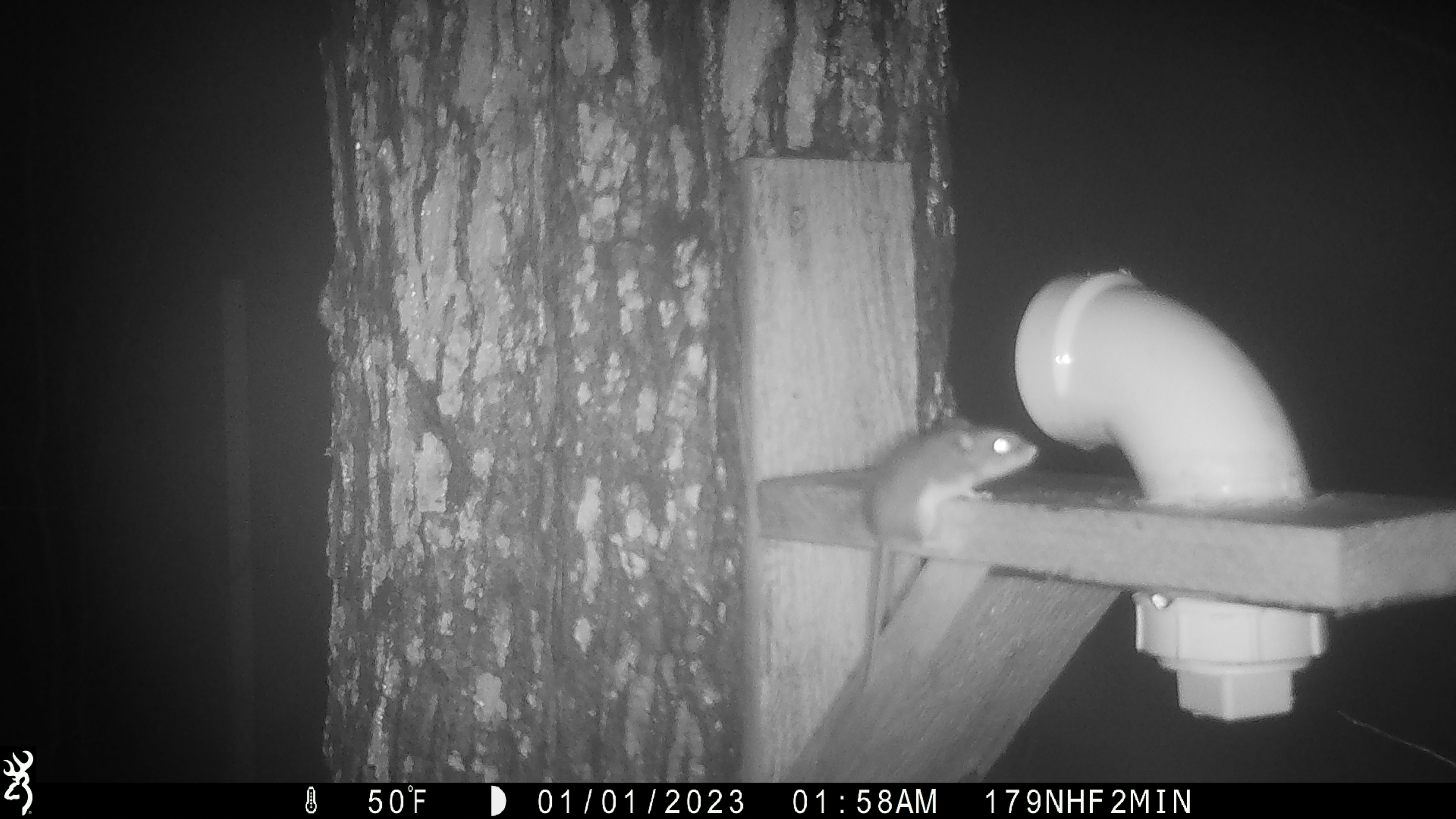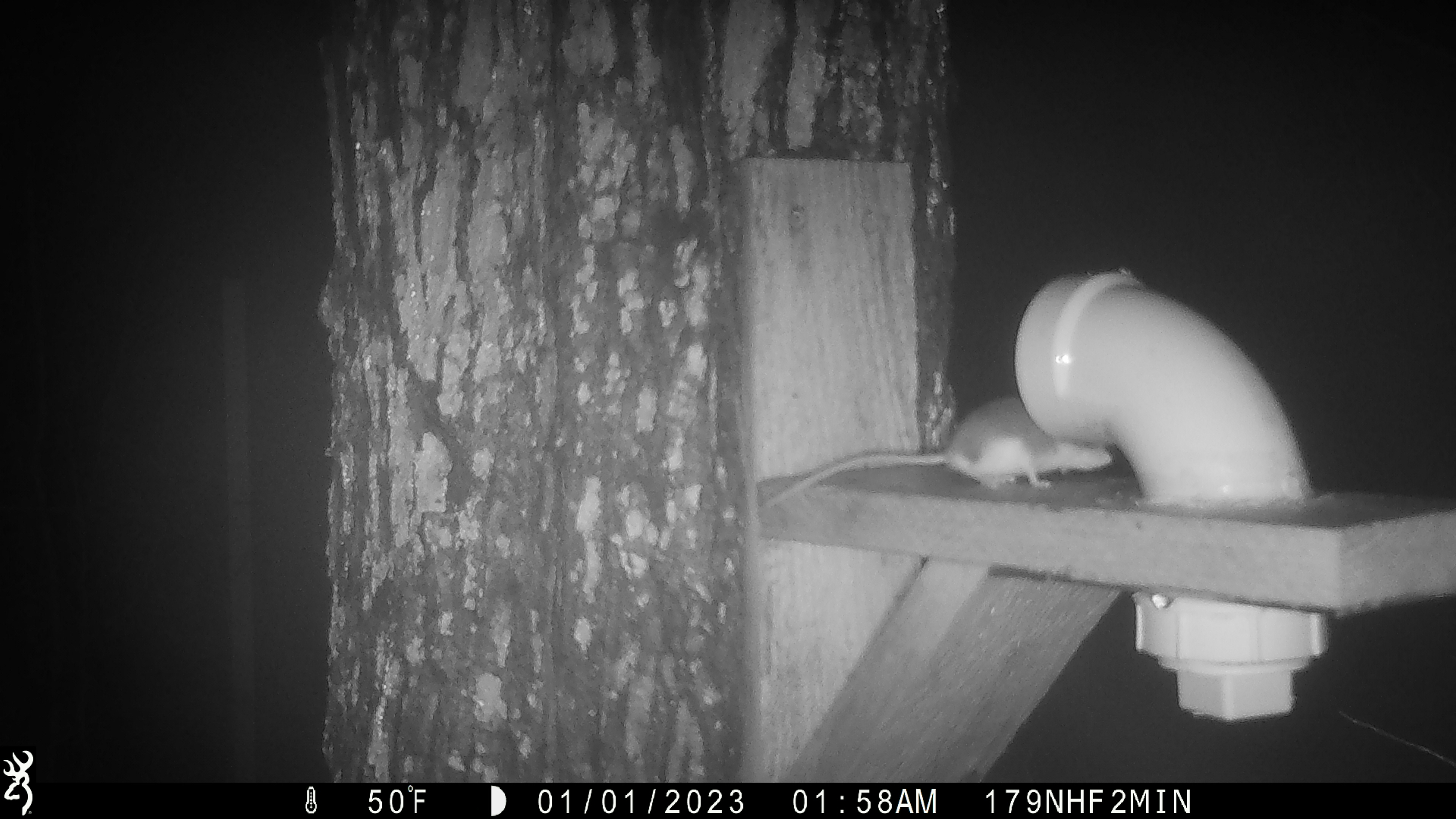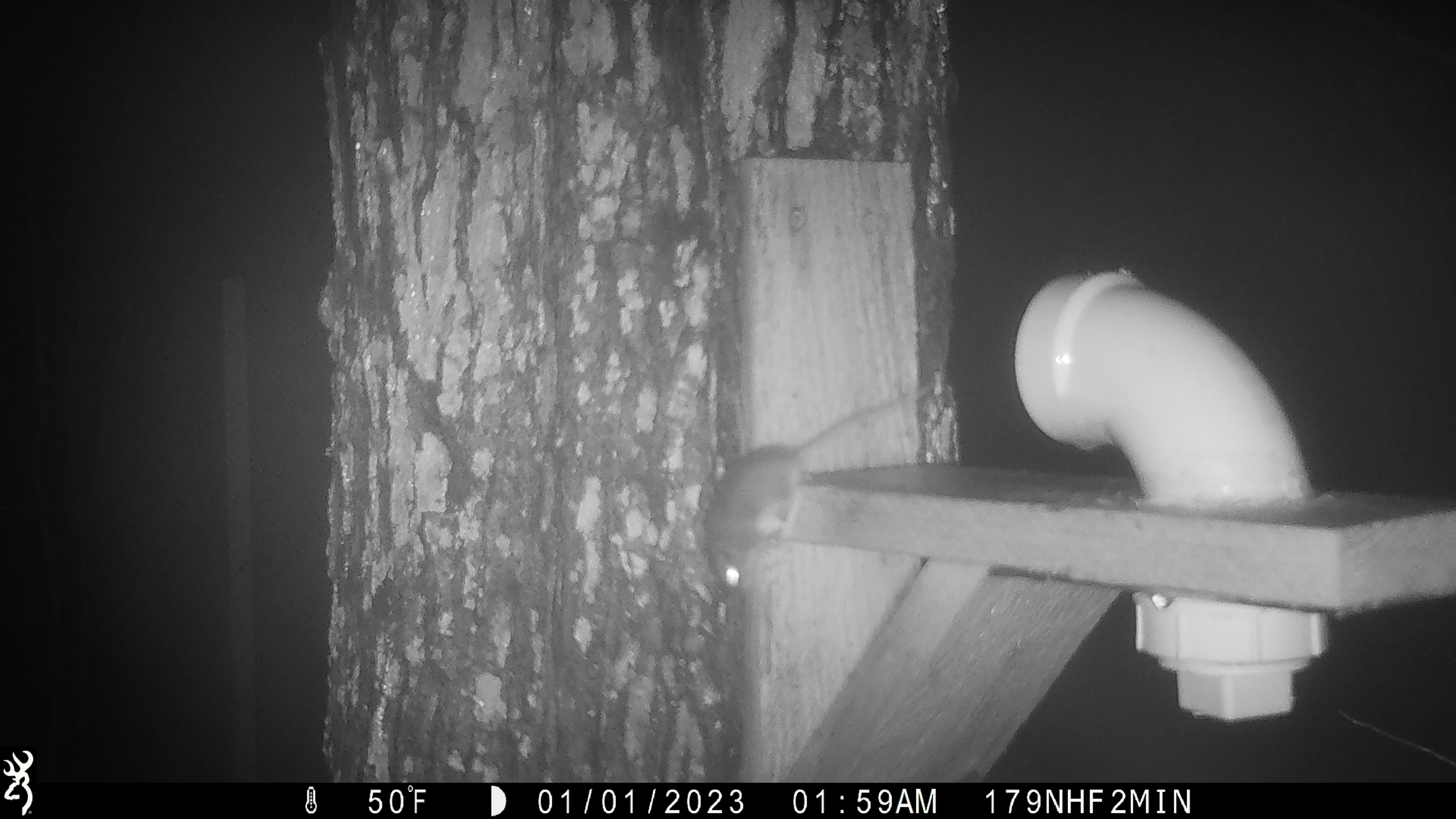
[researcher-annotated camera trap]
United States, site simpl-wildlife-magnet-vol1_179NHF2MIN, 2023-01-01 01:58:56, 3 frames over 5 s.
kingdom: Animalia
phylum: Chordata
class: Mammalia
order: Rodentia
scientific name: Rodentia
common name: mouse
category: mouse sp.